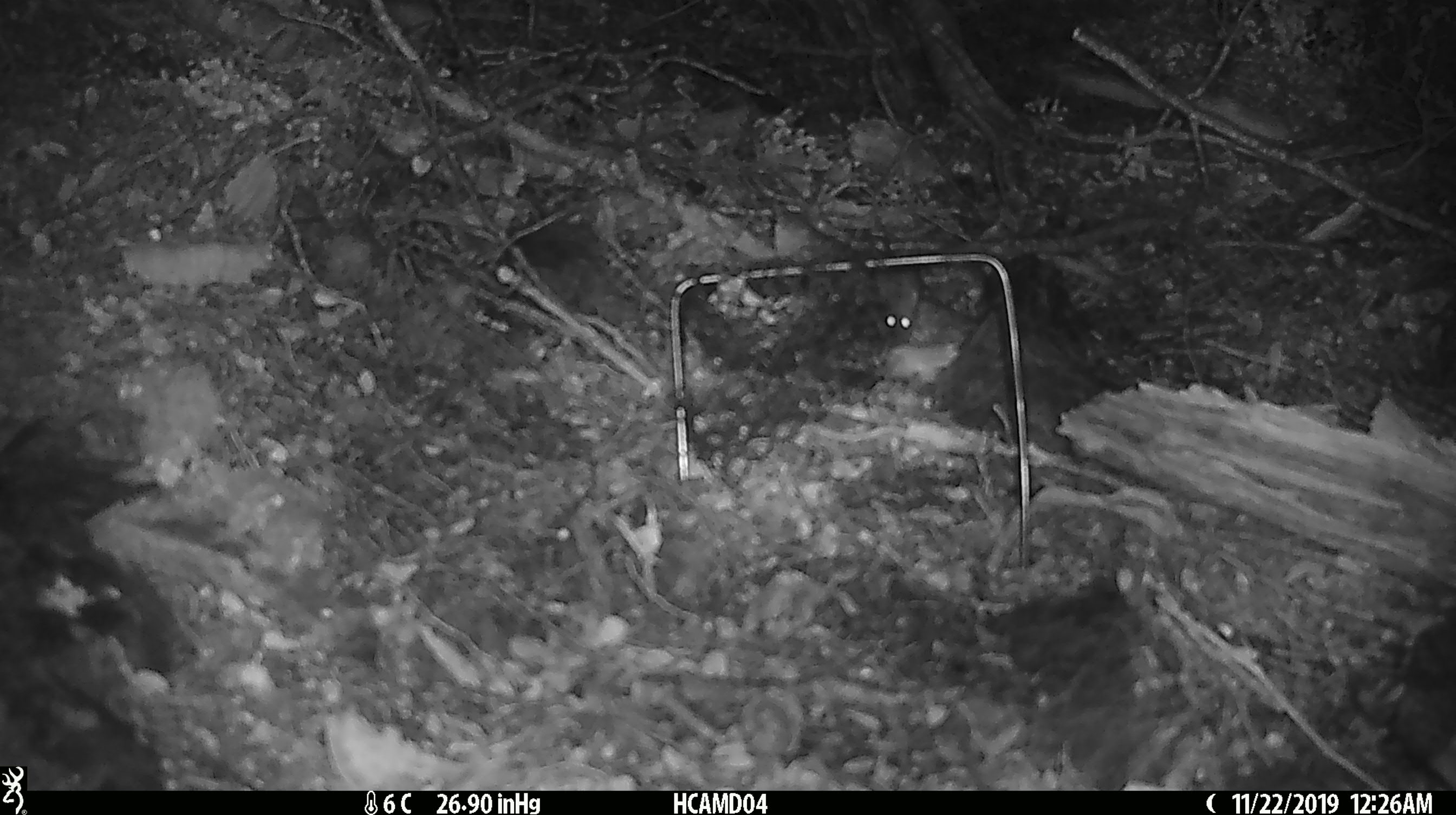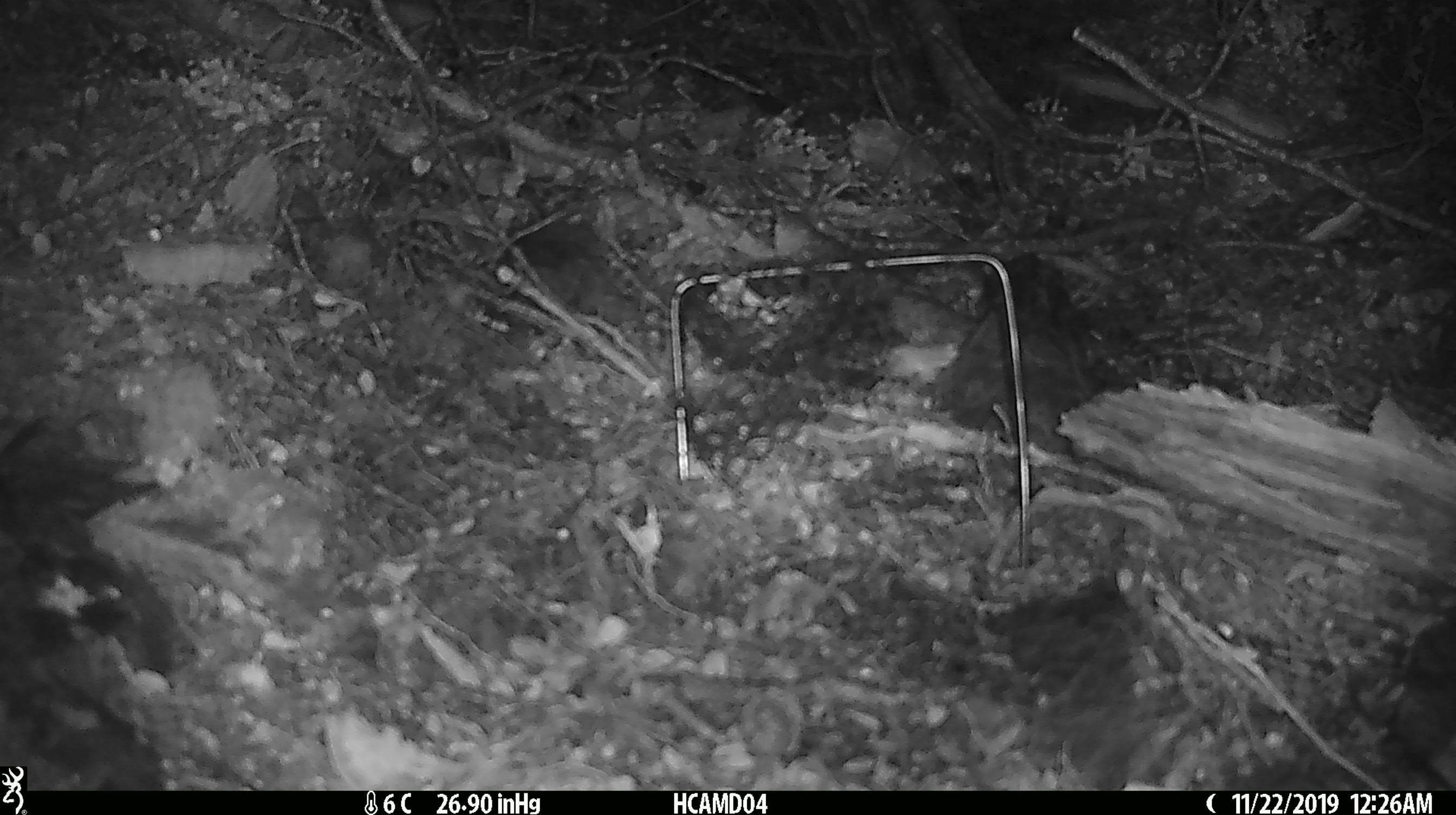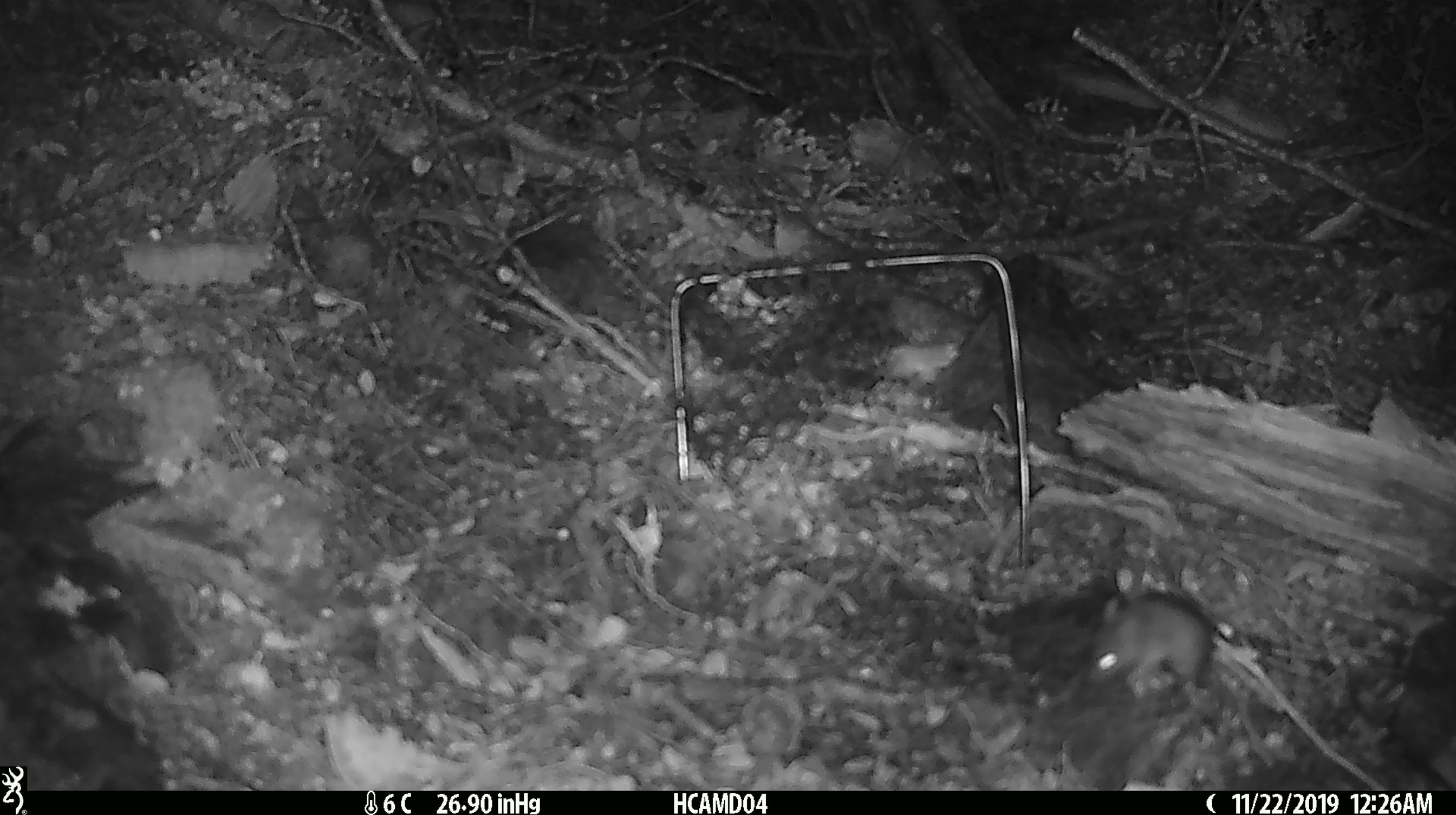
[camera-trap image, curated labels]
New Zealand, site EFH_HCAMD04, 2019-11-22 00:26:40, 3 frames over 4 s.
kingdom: Animalia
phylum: Chordata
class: Mammalia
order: Rodentia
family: Muridae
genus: Mus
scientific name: Mus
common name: mouse